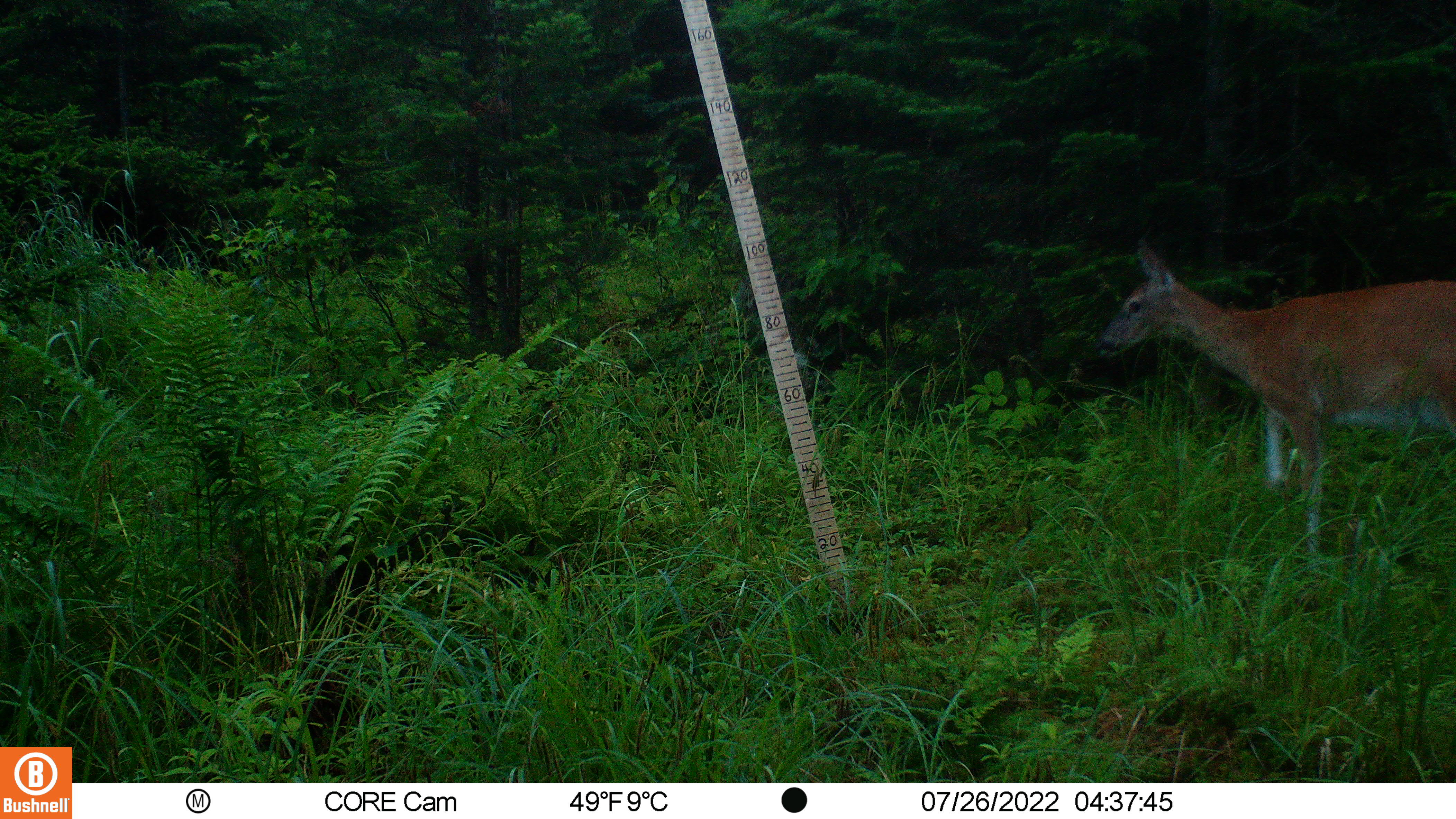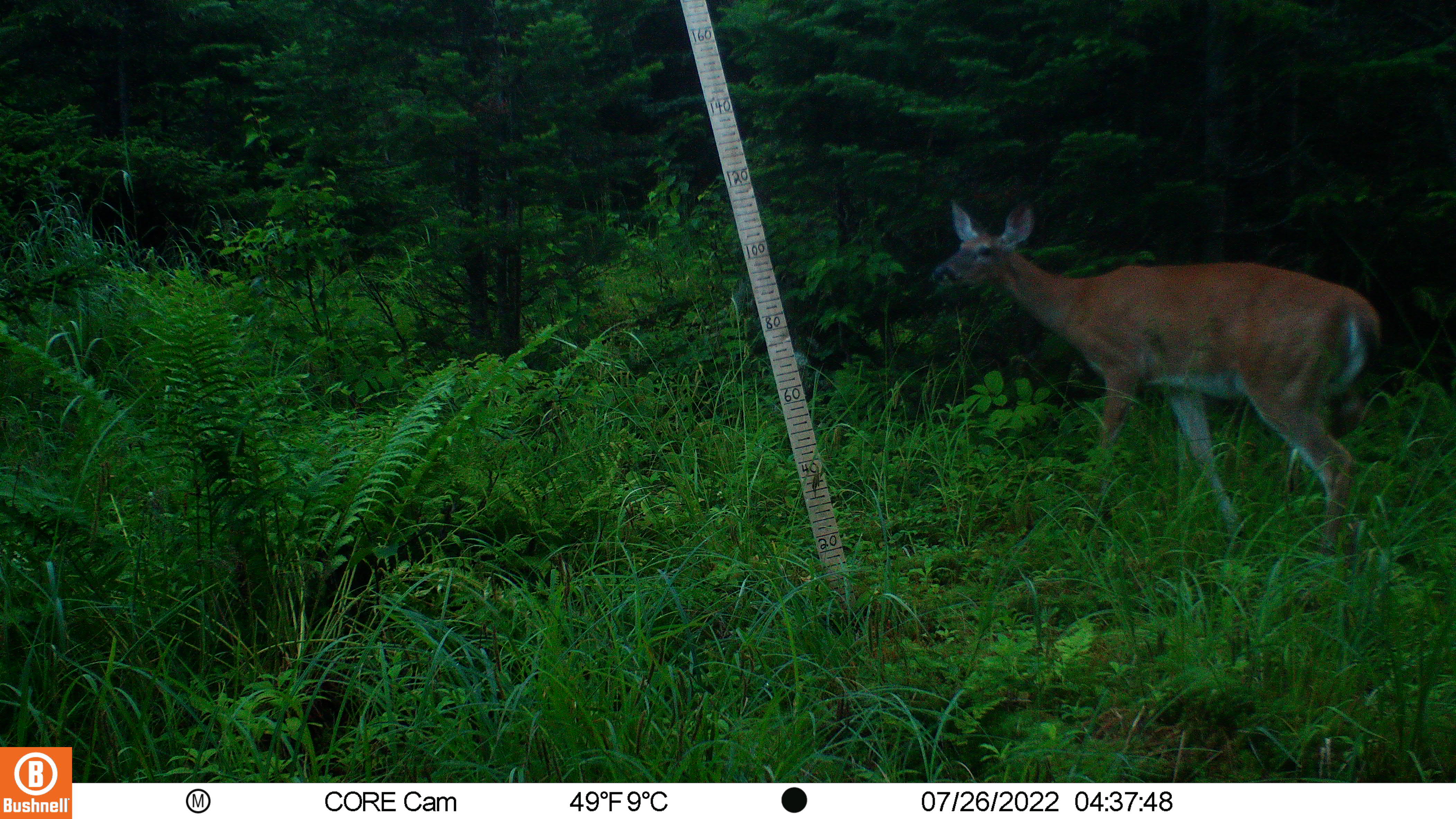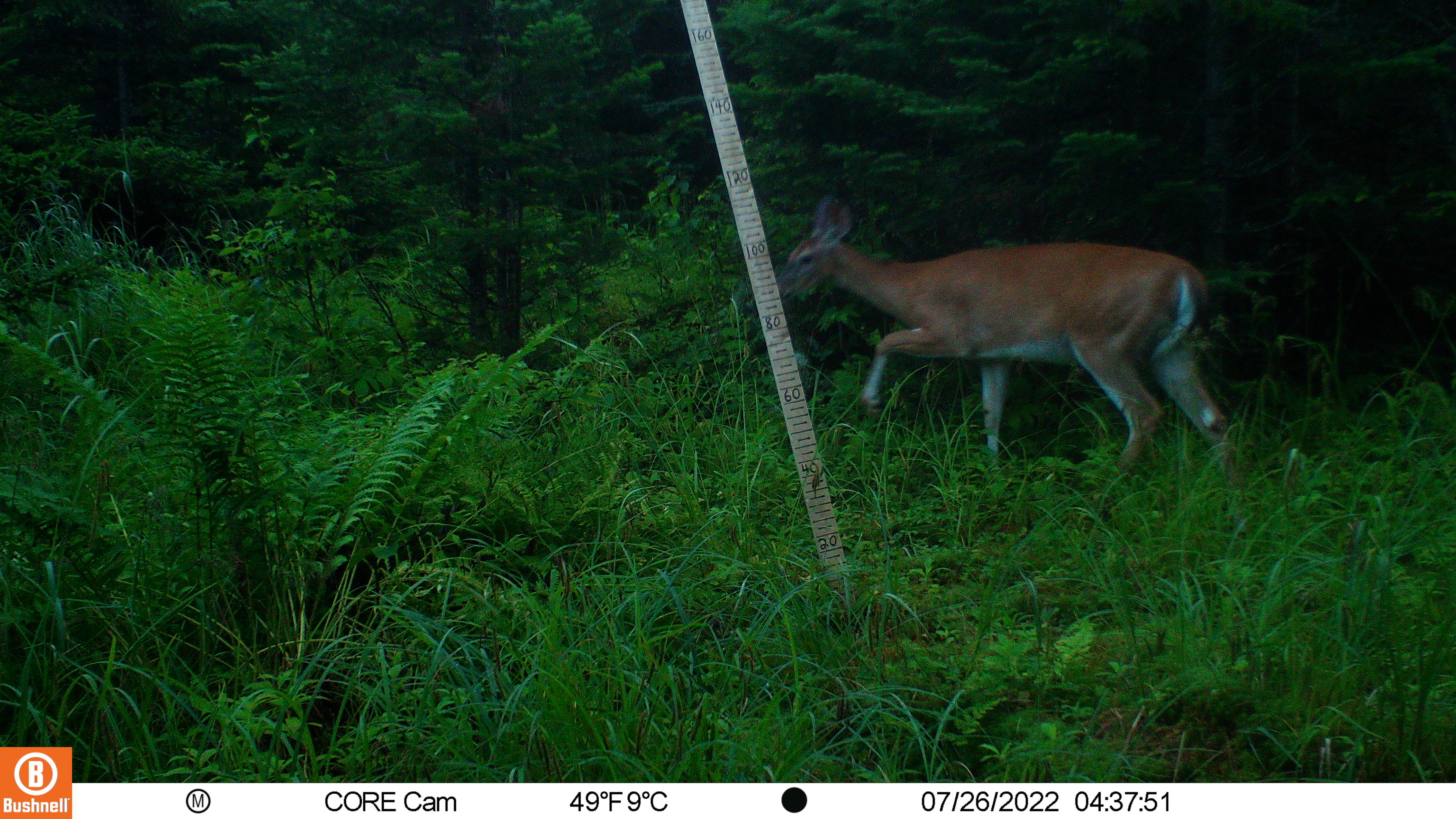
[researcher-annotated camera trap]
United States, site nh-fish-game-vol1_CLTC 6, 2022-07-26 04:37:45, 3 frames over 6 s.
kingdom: Animalia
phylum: Chordata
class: Mammalia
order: Artiodactyla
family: Cervidae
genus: Odocoileus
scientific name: Odocoileus virginianus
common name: white-tailed deer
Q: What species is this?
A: White-tailed deer (Odocoileus virginianus).